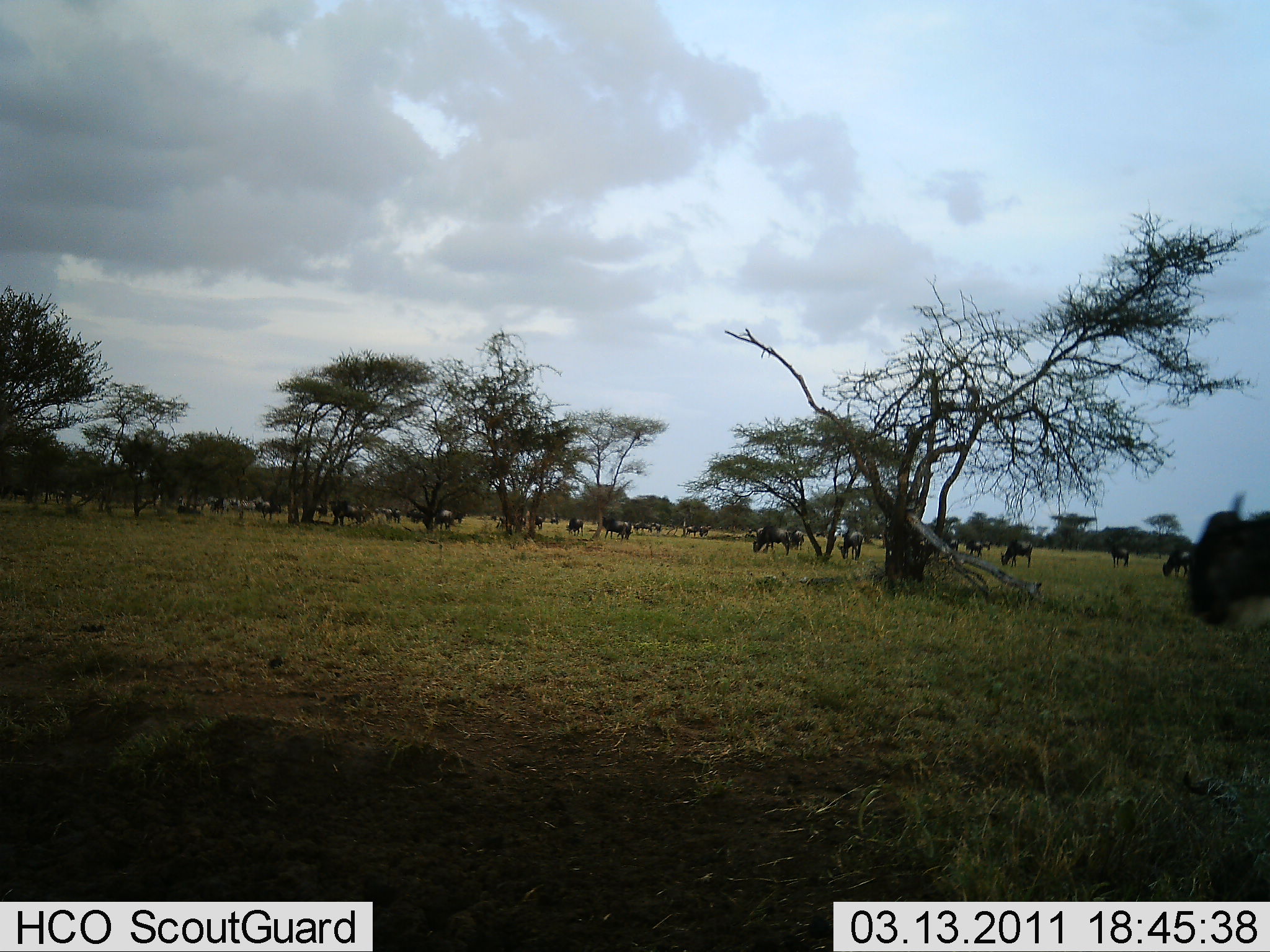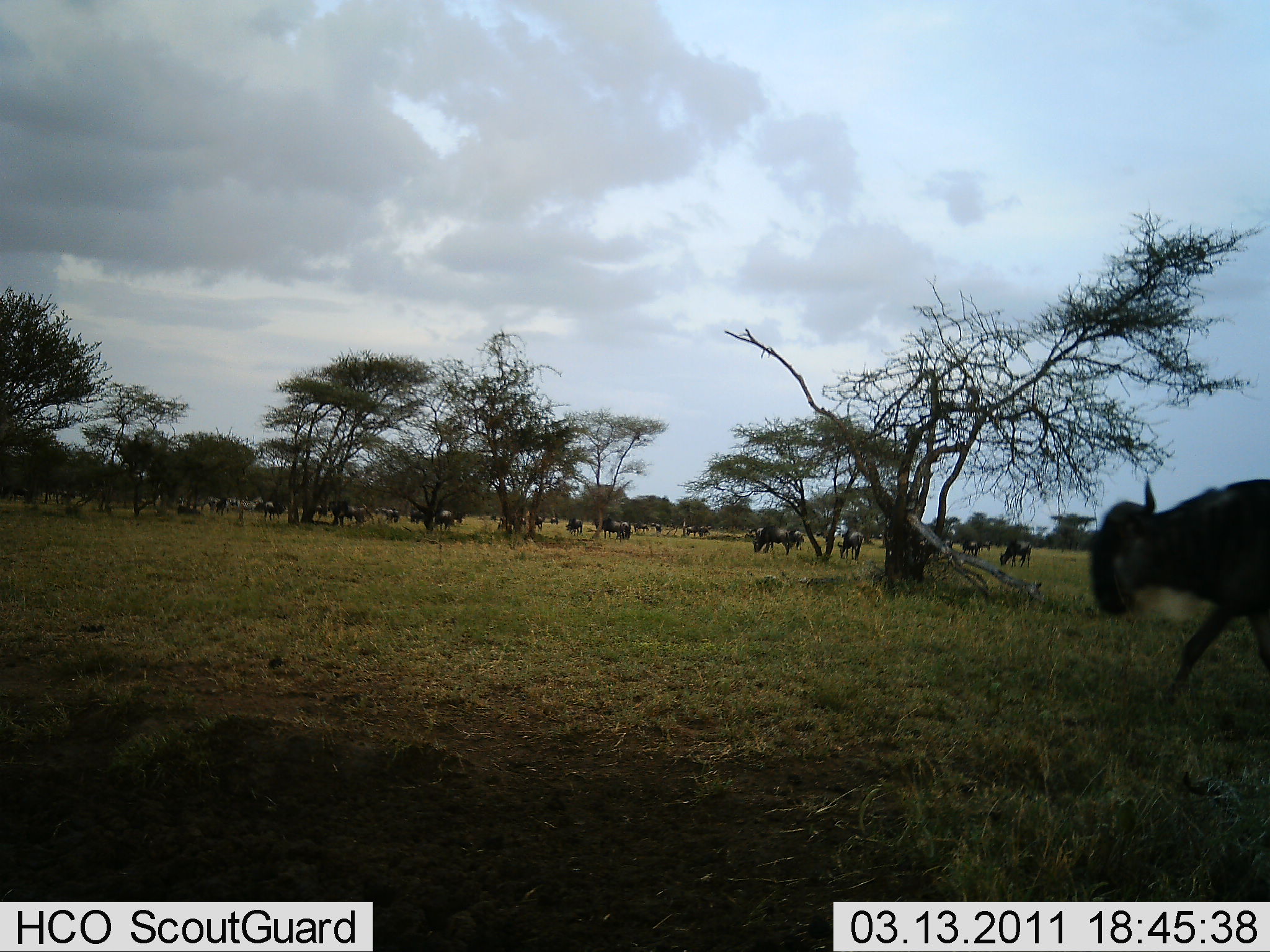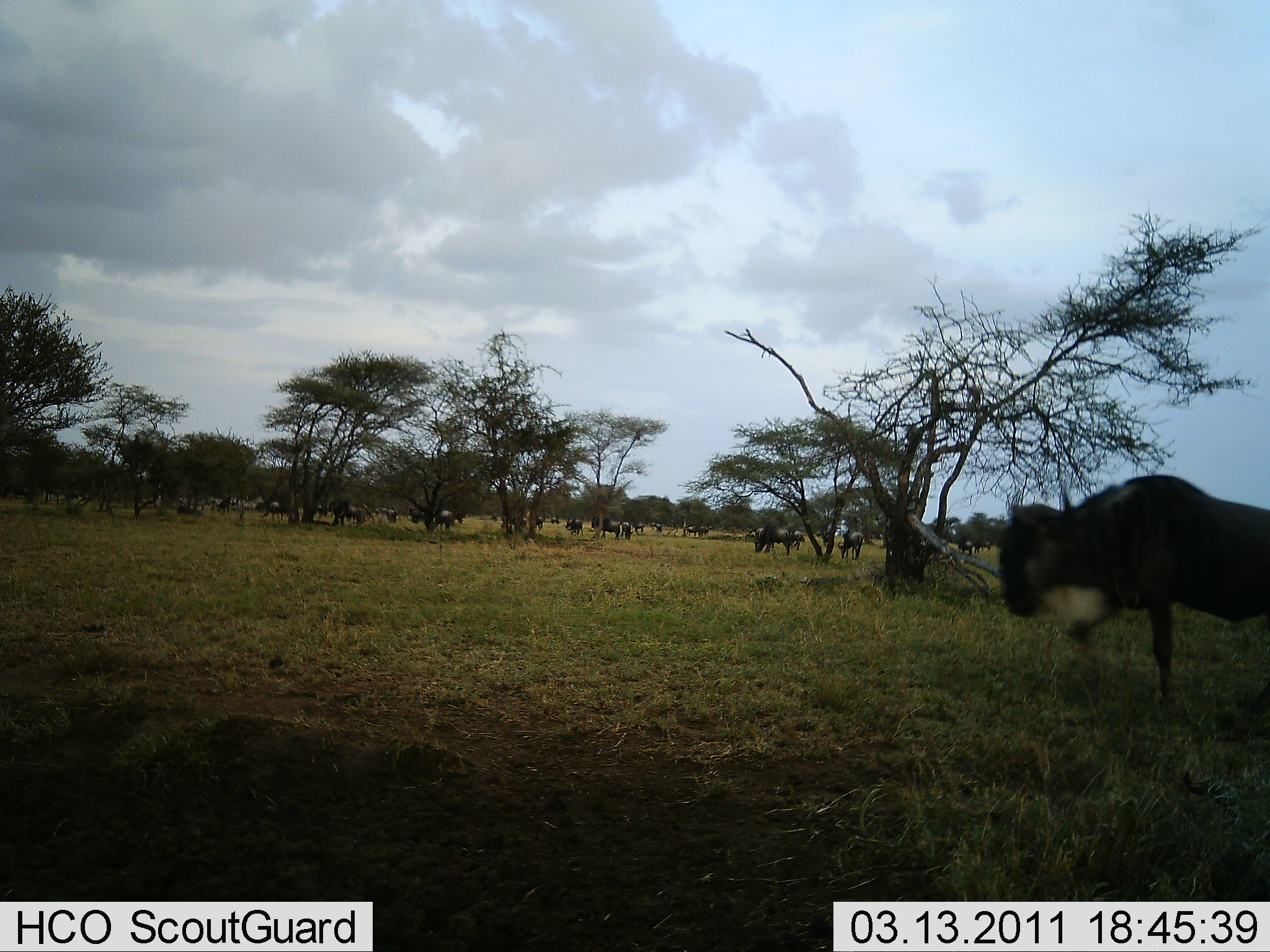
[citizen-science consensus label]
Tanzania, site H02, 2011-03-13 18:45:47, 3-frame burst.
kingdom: Animalia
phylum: Chordata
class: Mammalia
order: Artiodactyla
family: Bovidae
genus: Connochaetes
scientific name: Connochaetes taurinus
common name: blue wildebeest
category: wildebeest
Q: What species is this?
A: Wildebeest (blue wildebeest) (Connochaetes taurinus).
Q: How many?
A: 11-50.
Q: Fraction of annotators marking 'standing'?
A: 80%.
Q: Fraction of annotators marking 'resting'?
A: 0%.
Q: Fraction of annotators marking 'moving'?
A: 80%.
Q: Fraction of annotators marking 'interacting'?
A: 0%.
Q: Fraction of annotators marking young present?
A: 10%.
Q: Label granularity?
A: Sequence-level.